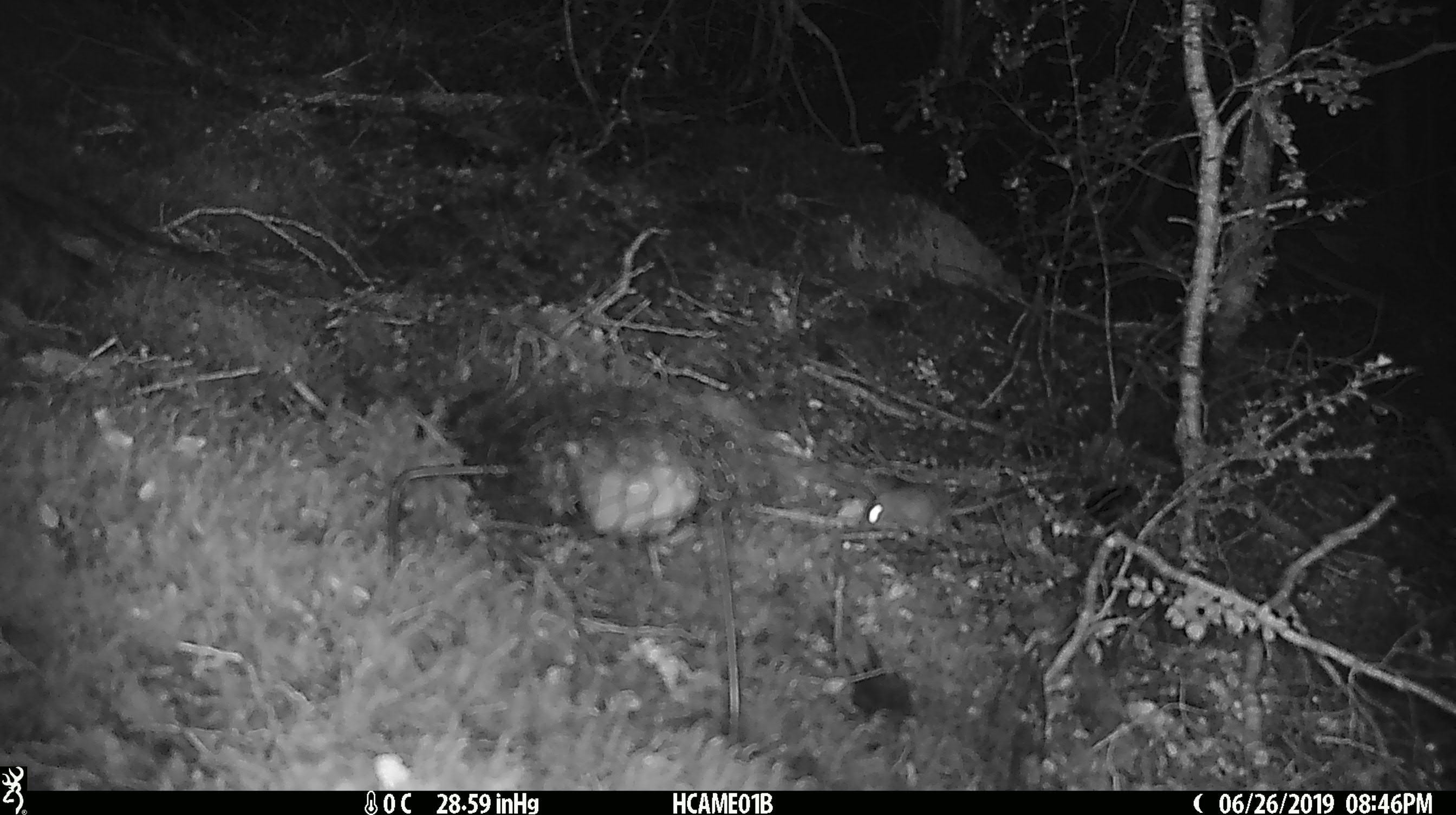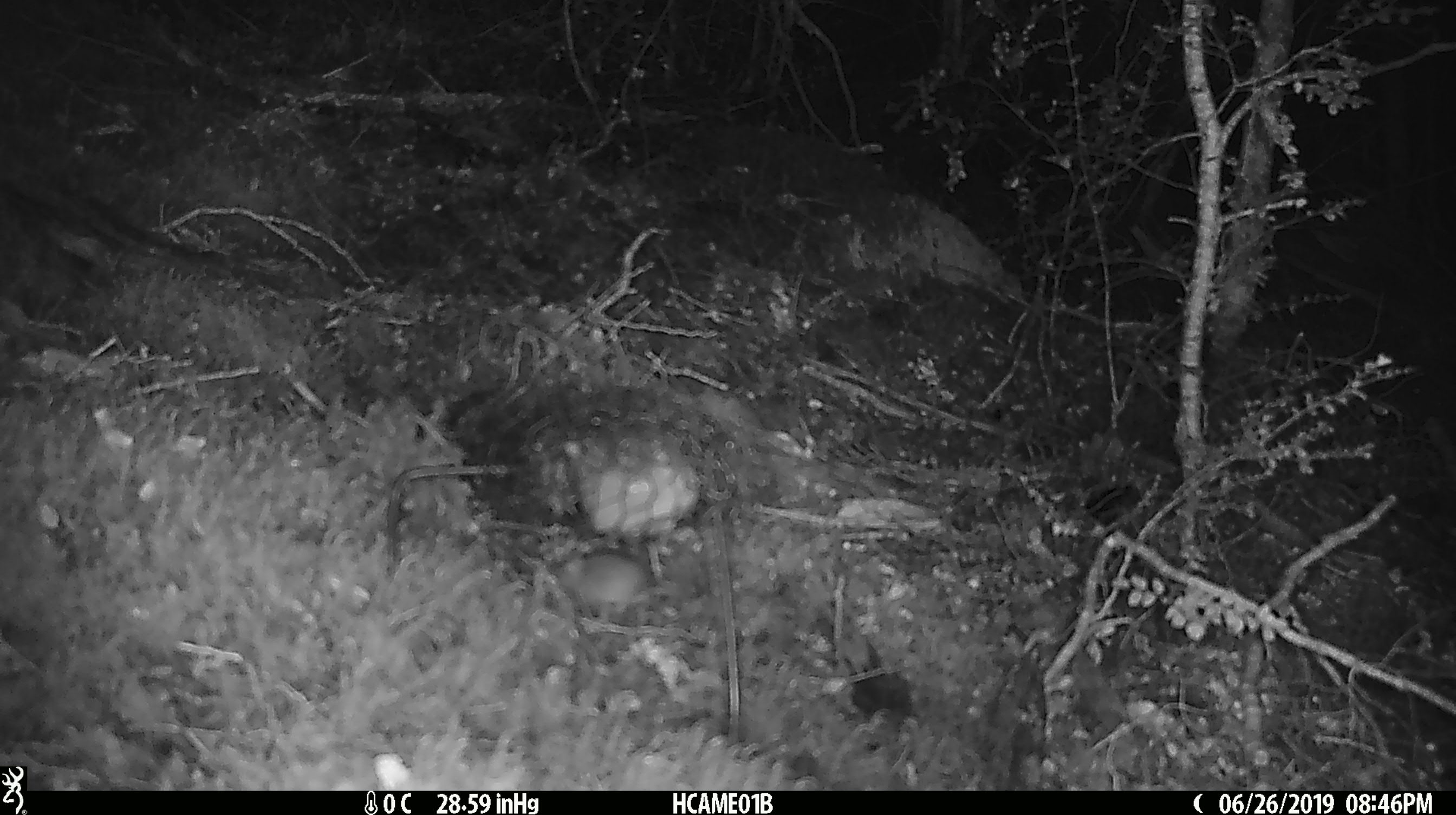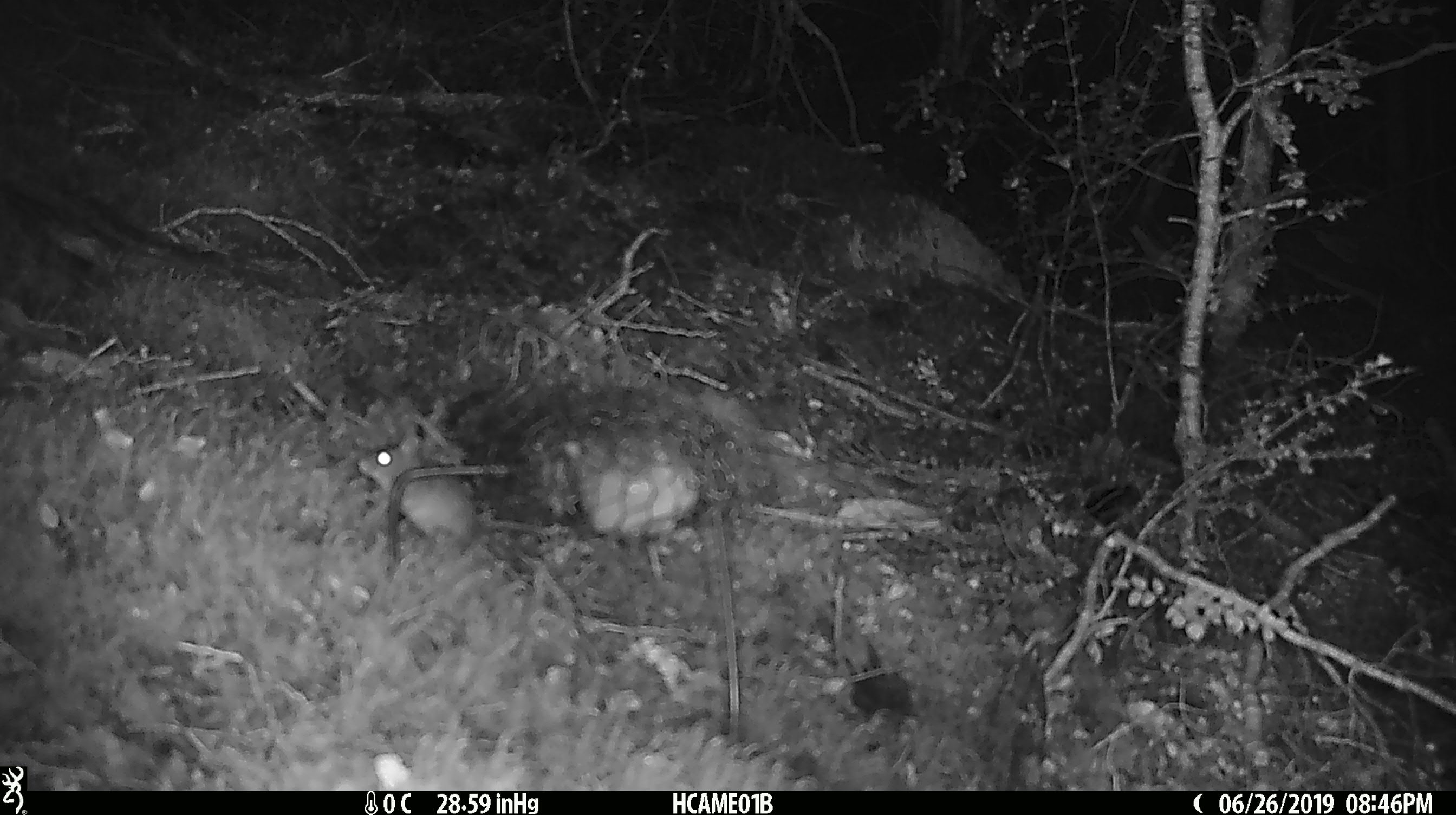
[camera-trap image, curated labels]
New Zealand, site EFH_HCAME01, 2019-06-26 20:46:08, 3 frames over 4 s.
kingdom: Animalia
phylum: Chordata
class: Mammalia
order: Rodentia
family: Muridae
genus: Mus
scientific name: Mus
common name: mouse